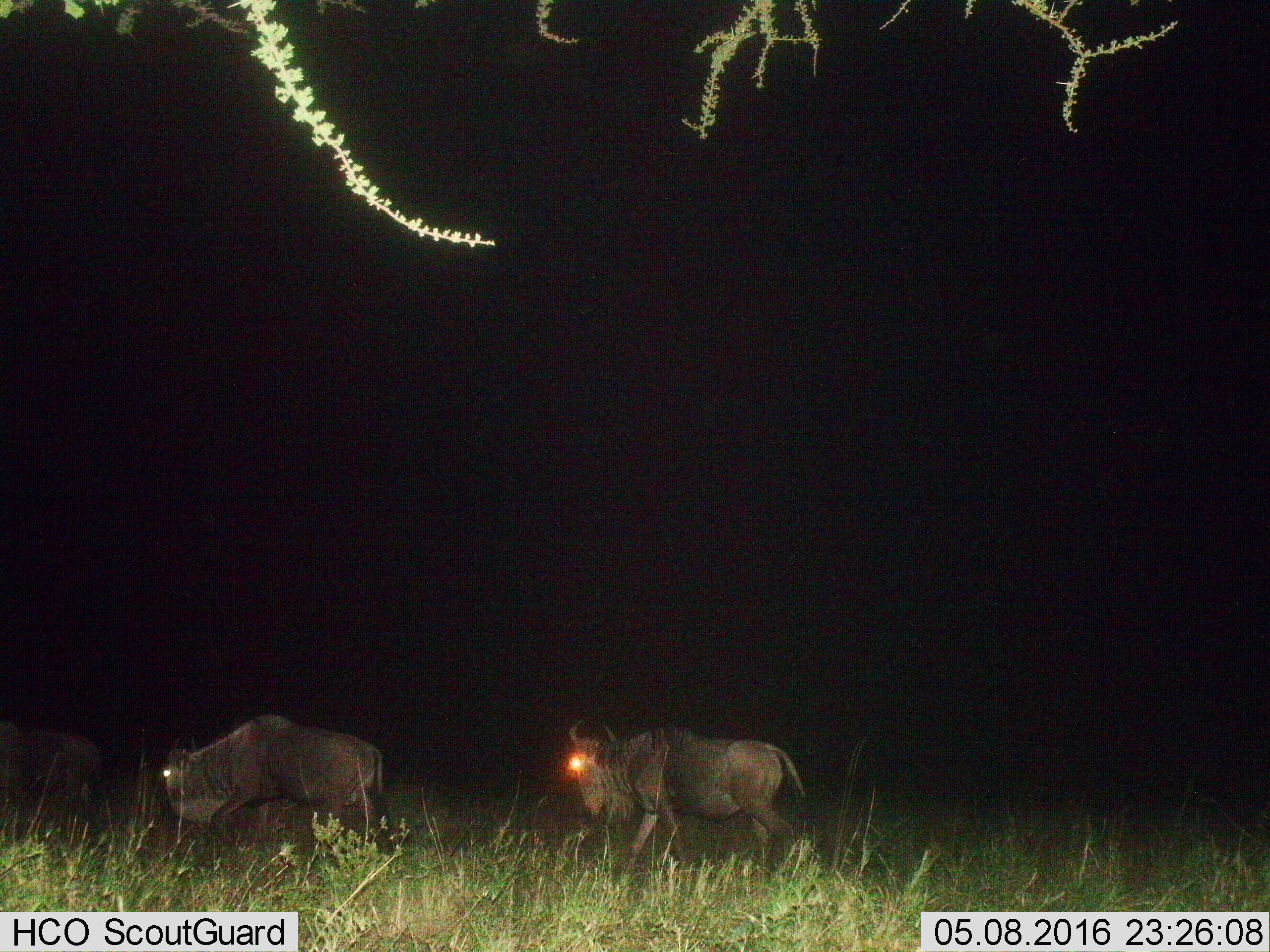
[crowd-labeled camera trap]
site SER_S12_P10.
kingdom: Animalia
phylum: Chordata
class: Mammalia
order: Artiodactyla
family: Bovidae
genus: Connochaetes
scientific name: Connochaetes taurinus taurinus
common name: blue wildebeest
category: wildebeestblue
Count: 3.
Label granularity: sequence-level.